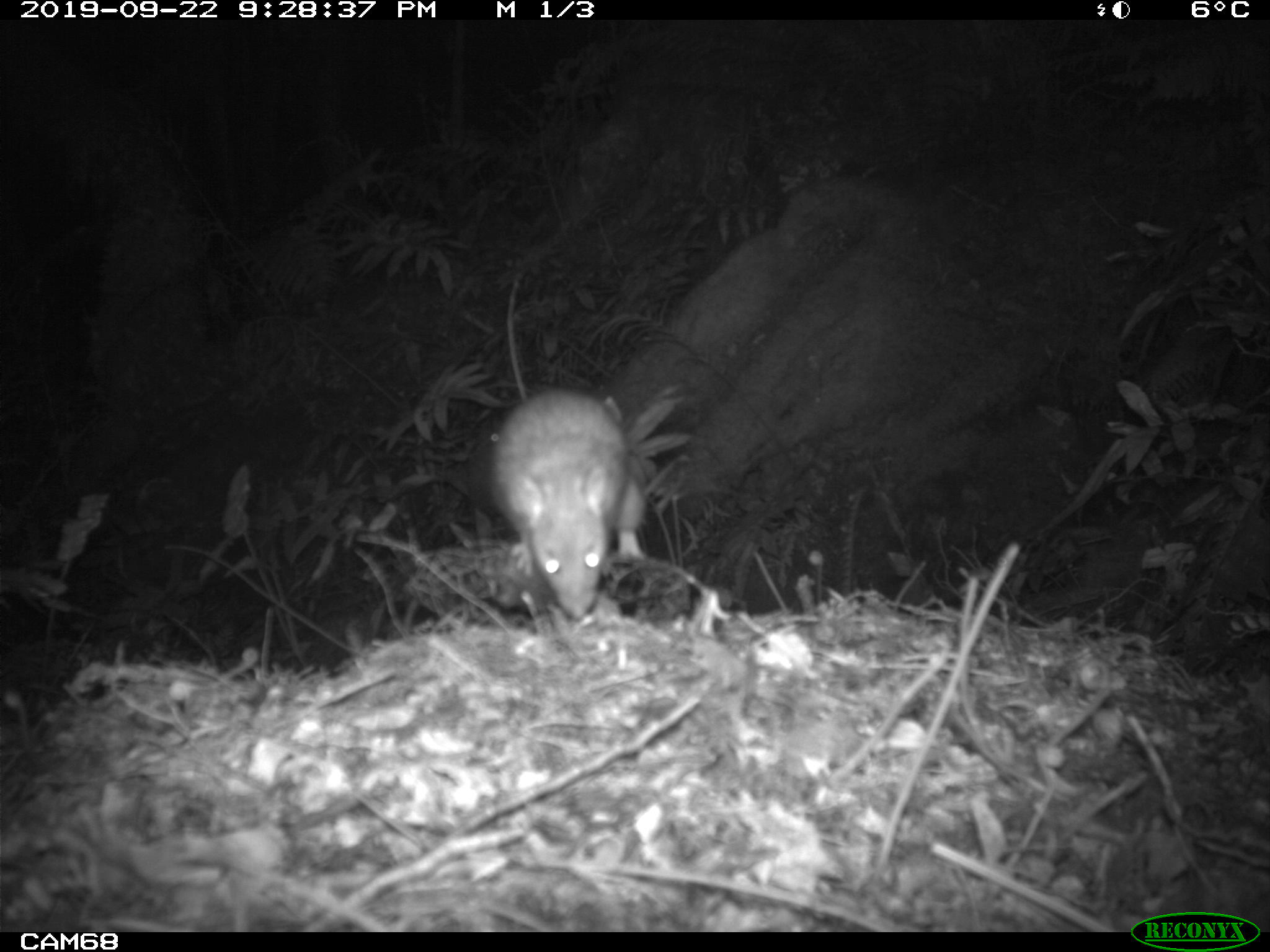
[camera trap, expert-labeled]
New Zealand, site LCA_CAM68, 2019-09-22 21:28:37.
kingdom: Animalia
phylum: Chordata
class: Mammalia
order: Rodentia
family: Muridae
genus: Rattus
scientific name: Rattus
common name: rat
Rat (Rattus).